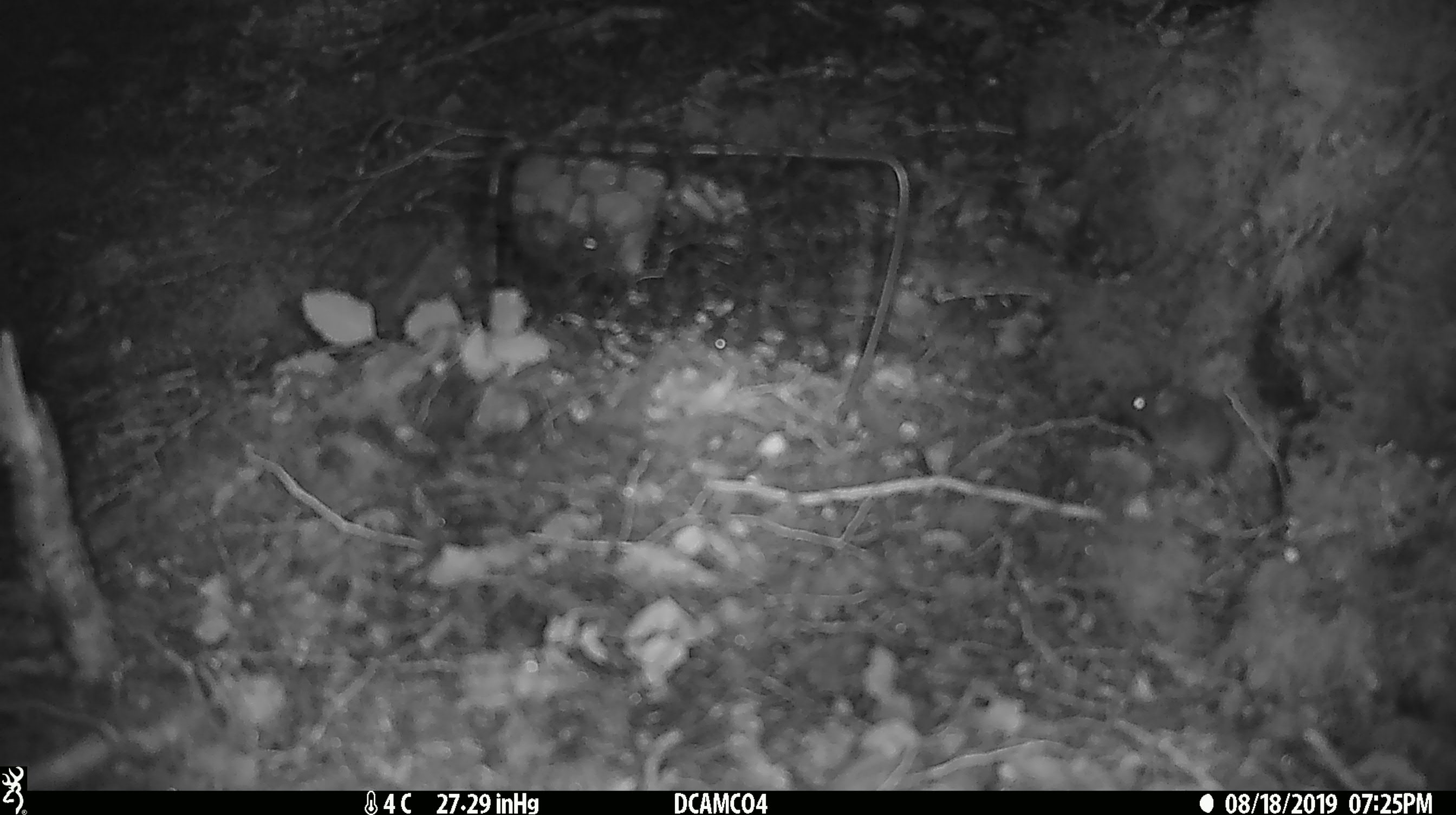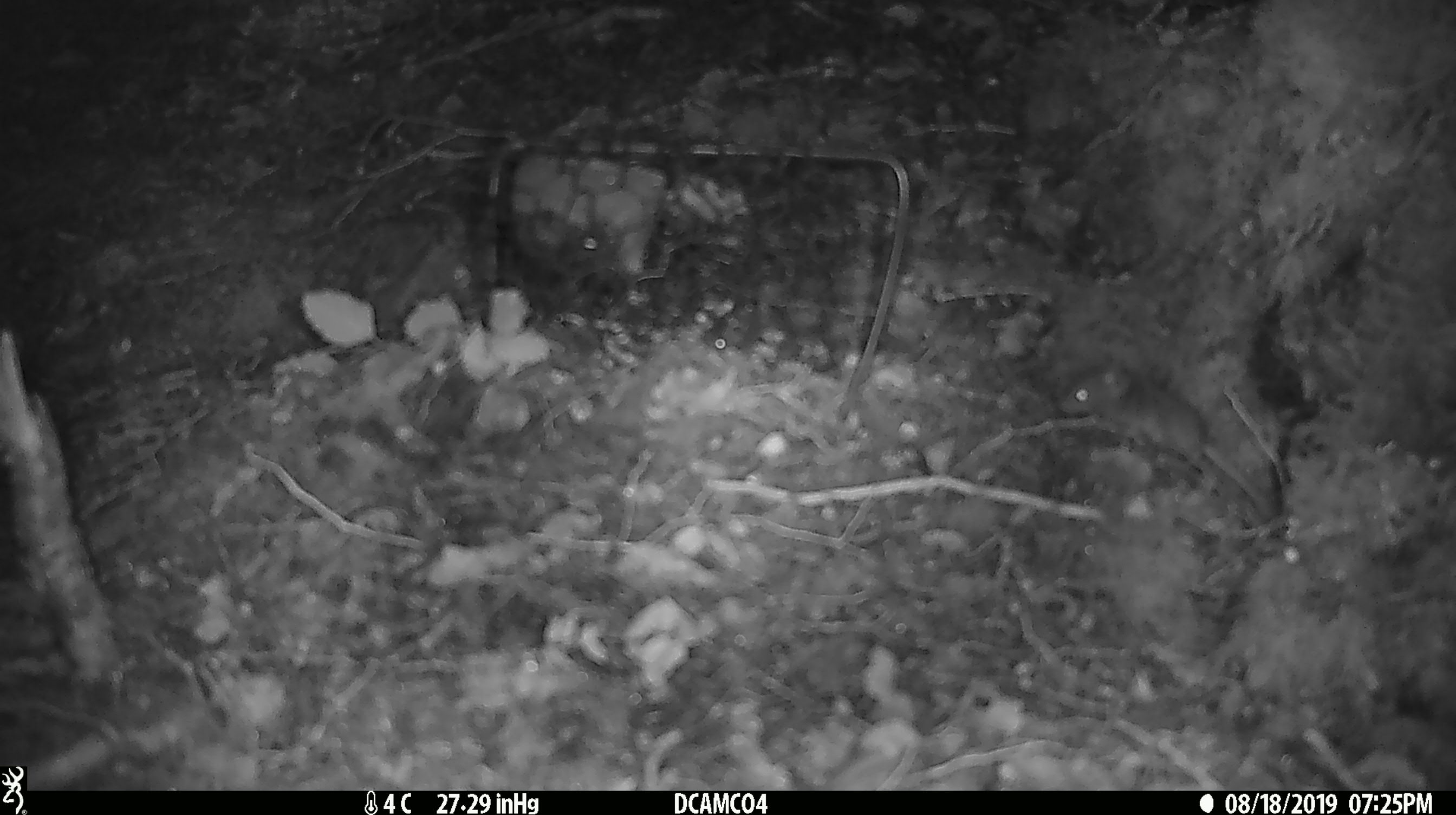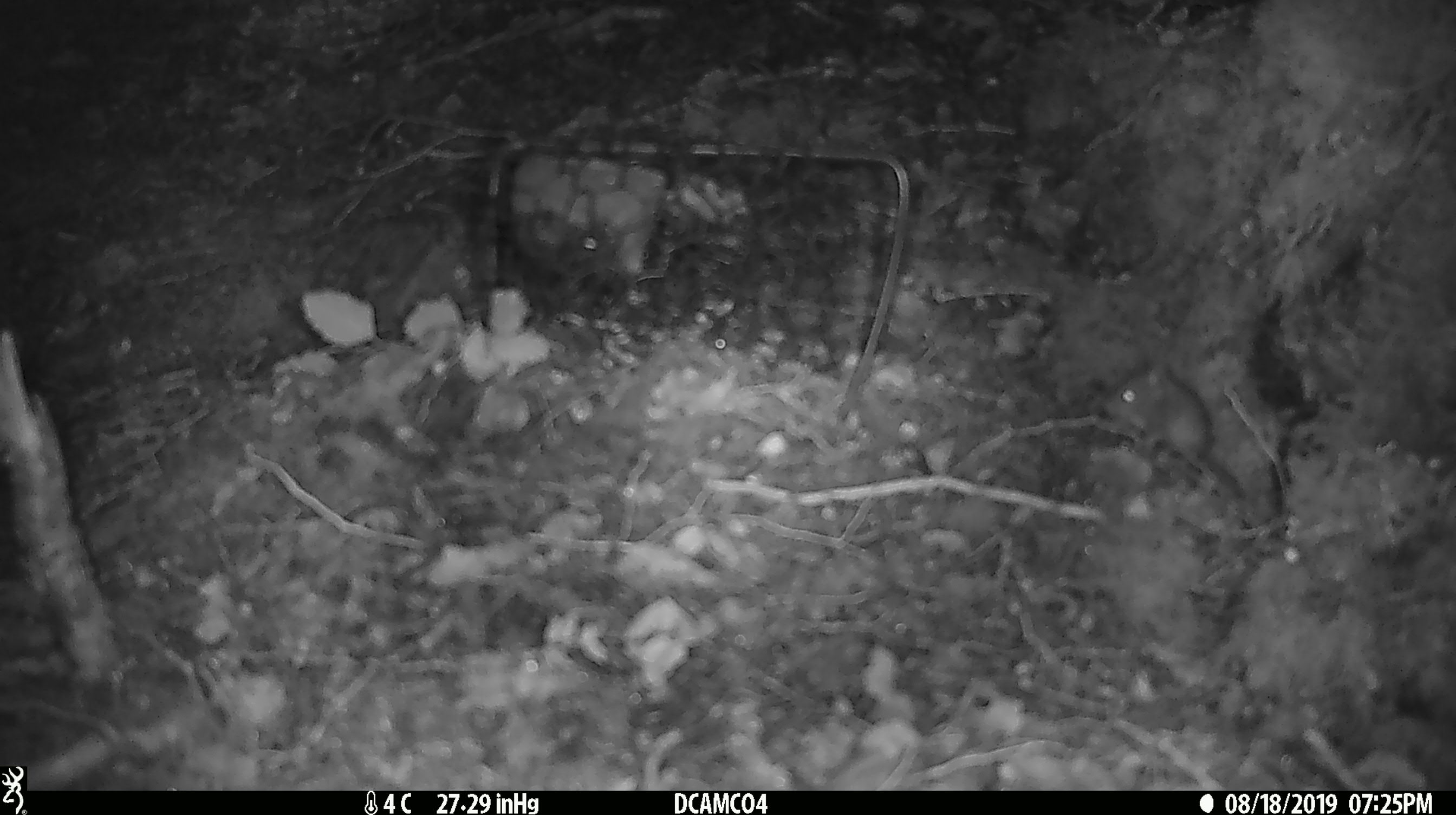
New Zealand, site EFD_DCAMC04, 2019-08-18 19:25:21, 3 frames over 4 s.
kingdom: Animalia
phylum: Chordata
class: Mammalia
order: Rodentia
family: Muridae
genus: Mus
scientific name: Mus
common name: mouse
Mouse (Mus).